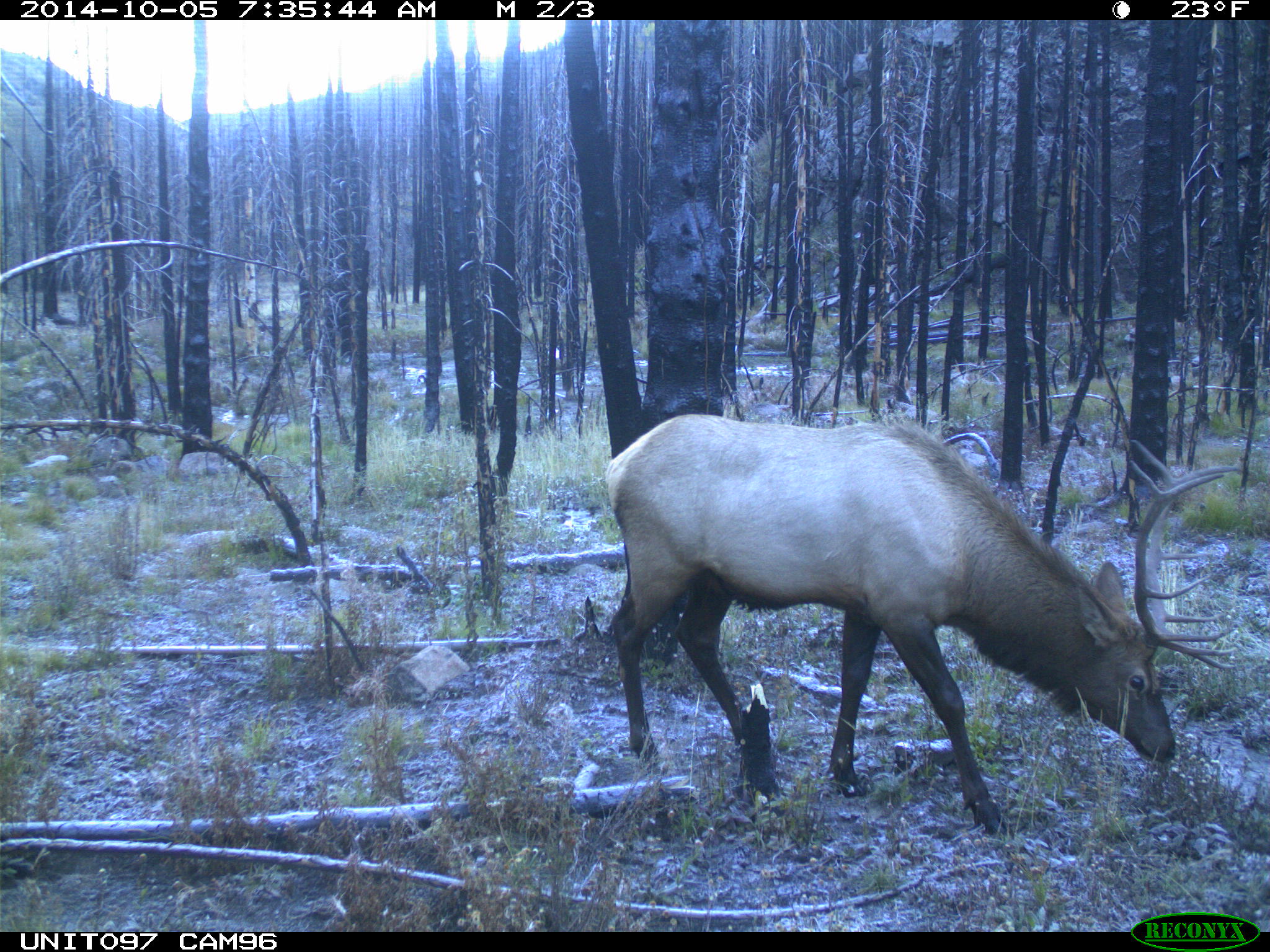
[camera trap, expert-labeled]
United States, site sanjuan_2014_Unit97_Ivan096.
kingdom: Animalia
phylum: Chordata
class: Mammalia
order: Artiodactyla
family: Cervidae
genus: Cervus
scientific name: Cervus elaphus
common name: red deer